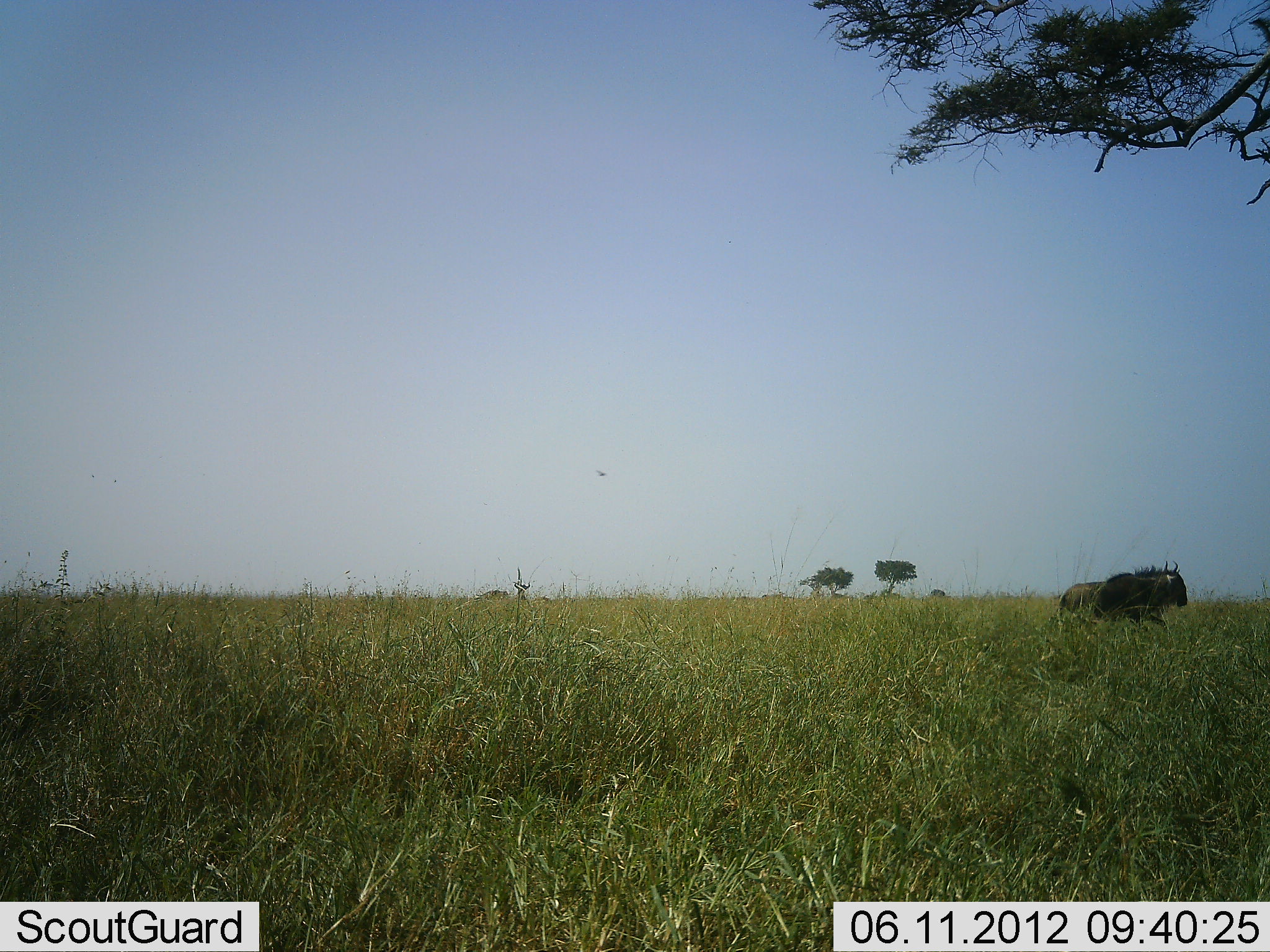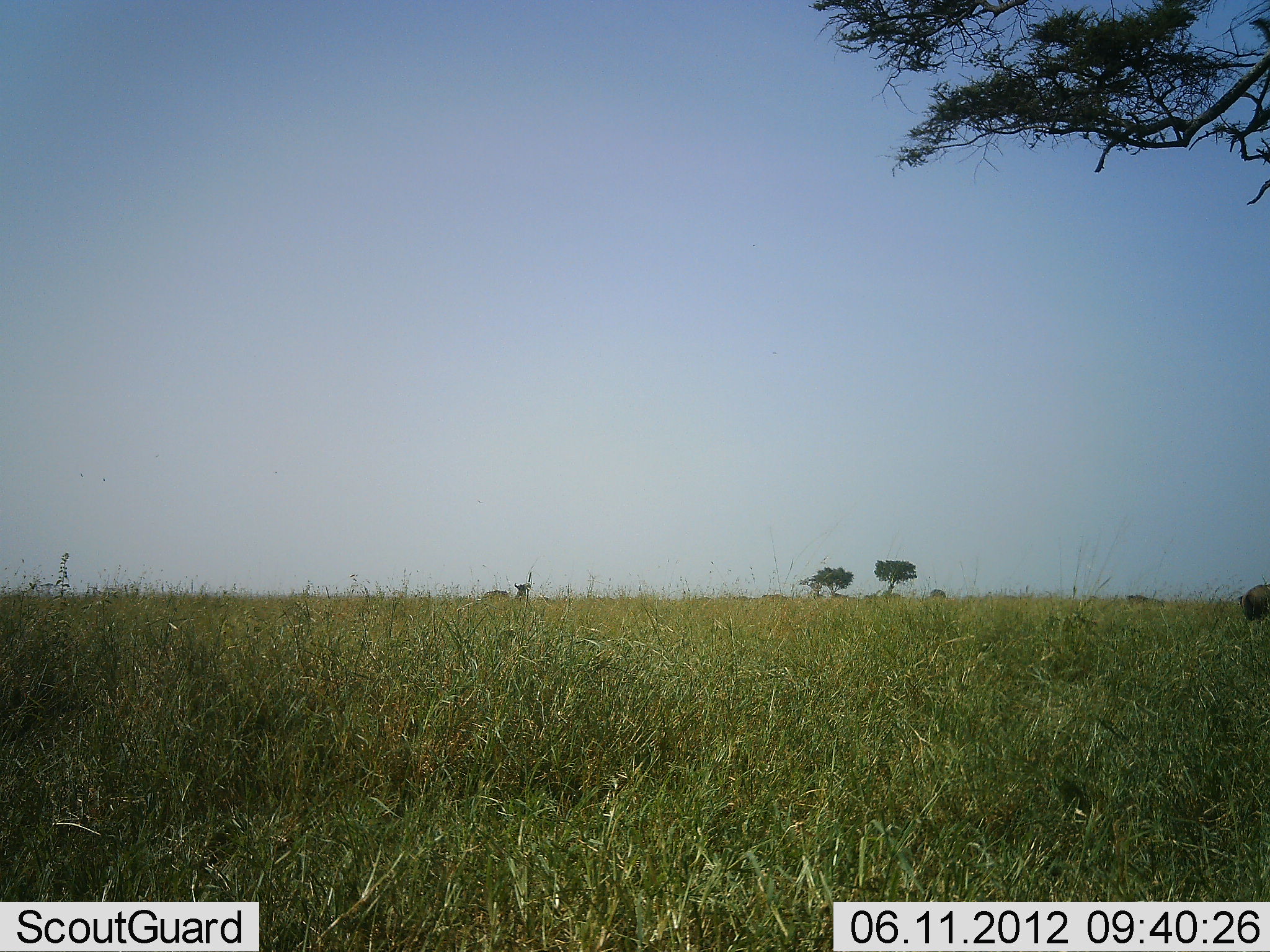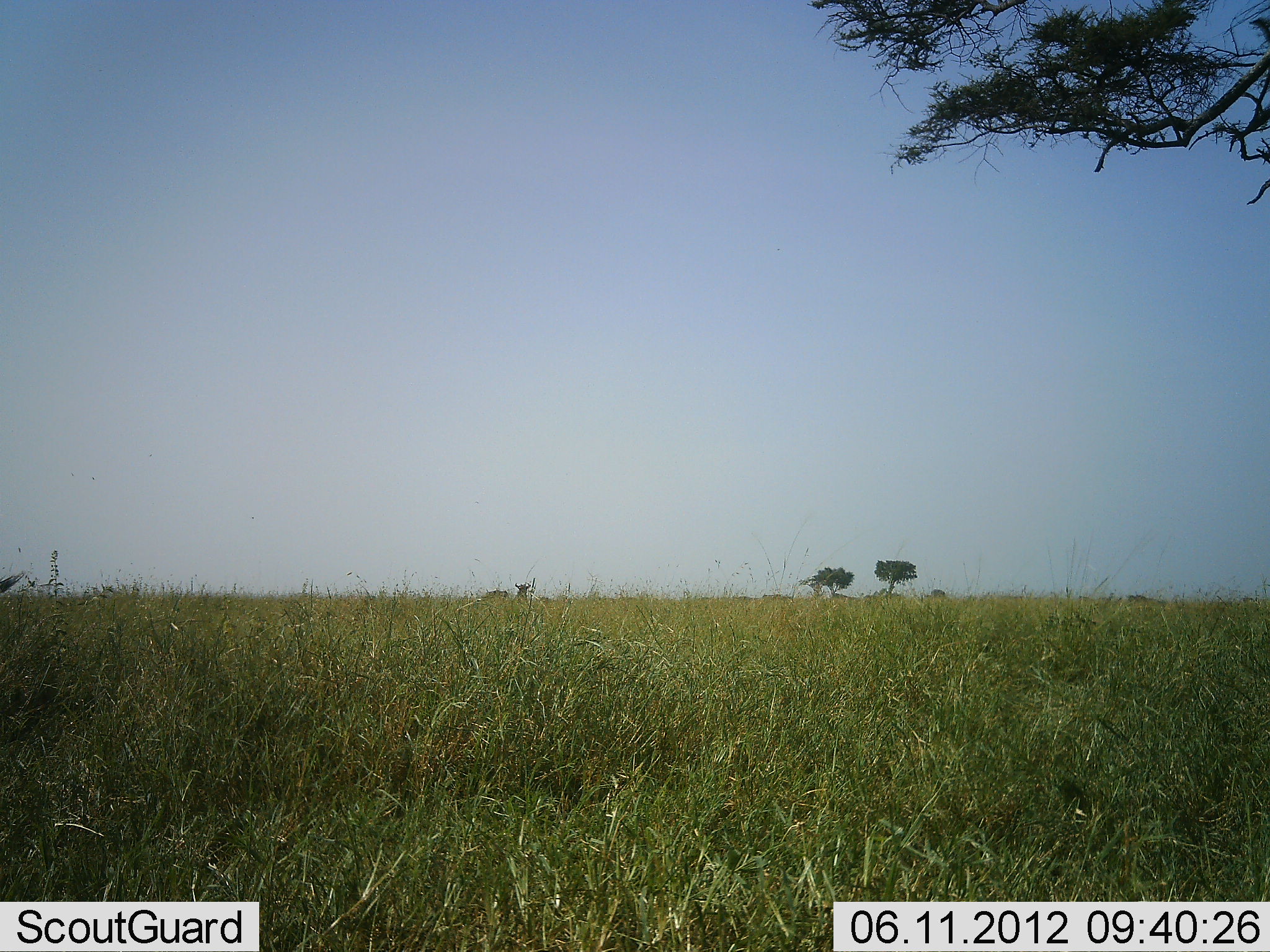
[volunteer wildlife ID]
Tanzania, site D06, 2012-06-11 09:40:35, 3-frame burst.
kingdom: Animalia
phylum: Chordata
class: Mammalia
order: Artiodactyla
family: Bovidae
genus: Connochaetes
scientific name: Connochaetes taurinus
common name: blue wildebeest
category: wildebeest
Wildebeest (blue wildebeest) (Connochaetes taurinus), count 1. Behavior (volunteer vote fractions): standing 9%, resting 0%, moving 100%, interacting 0%. Young present (vote fraction): 0%. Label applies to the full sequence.